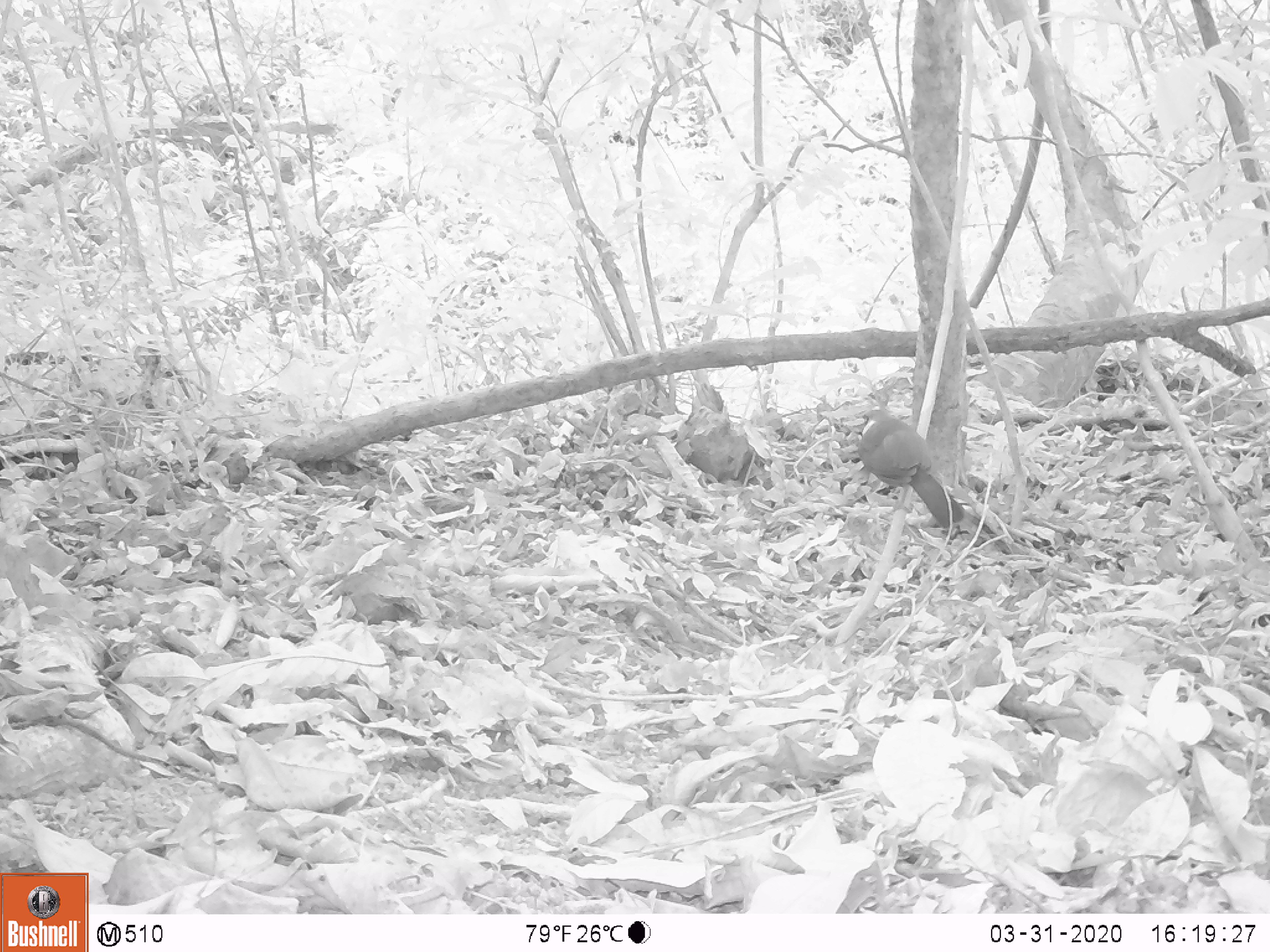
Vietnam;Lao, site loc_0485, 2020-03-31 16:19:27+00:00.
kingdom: Animalia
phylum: Chordata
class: Aves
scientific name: Aves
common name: bird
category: unidentified bird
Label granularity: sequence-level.